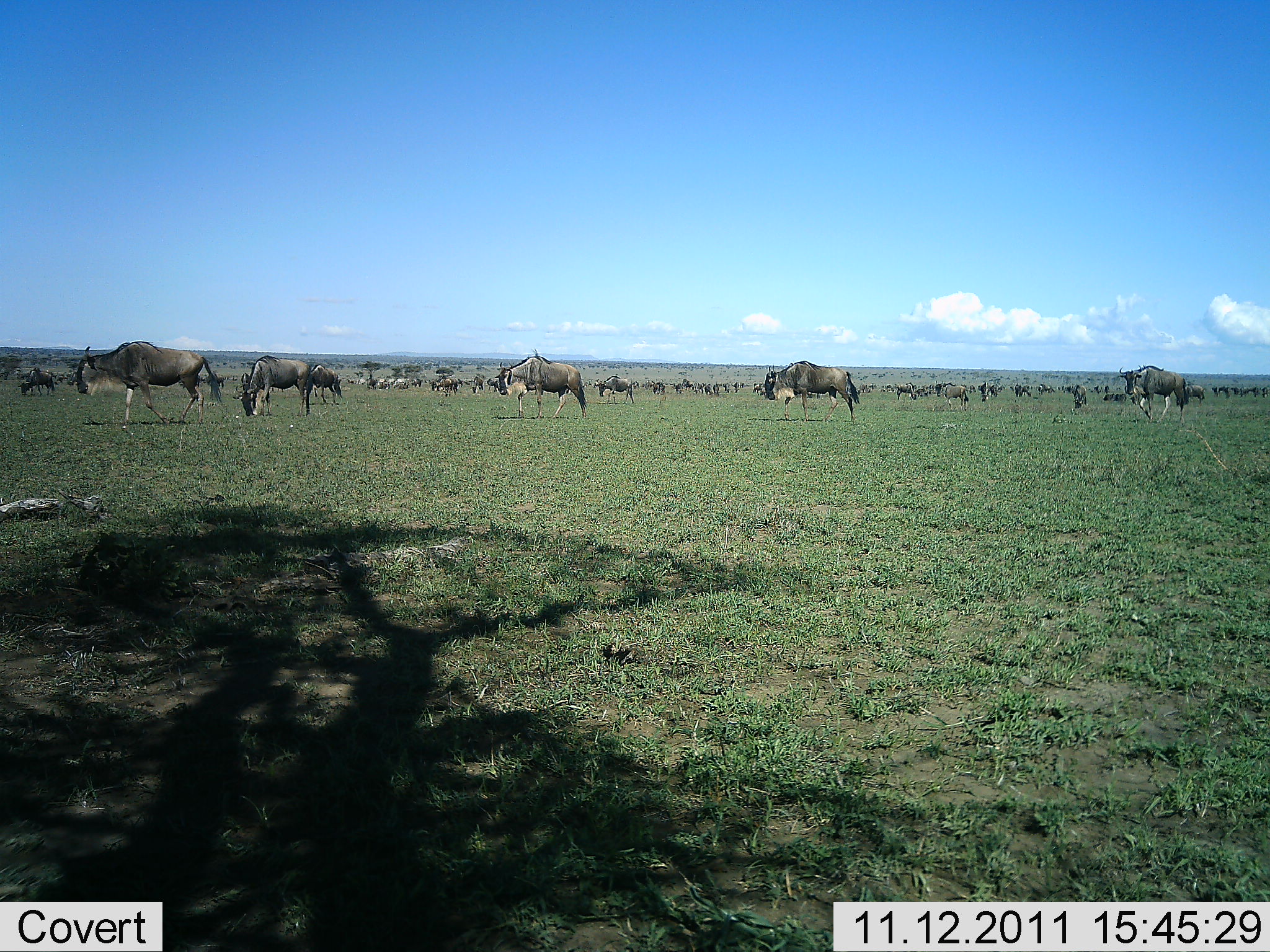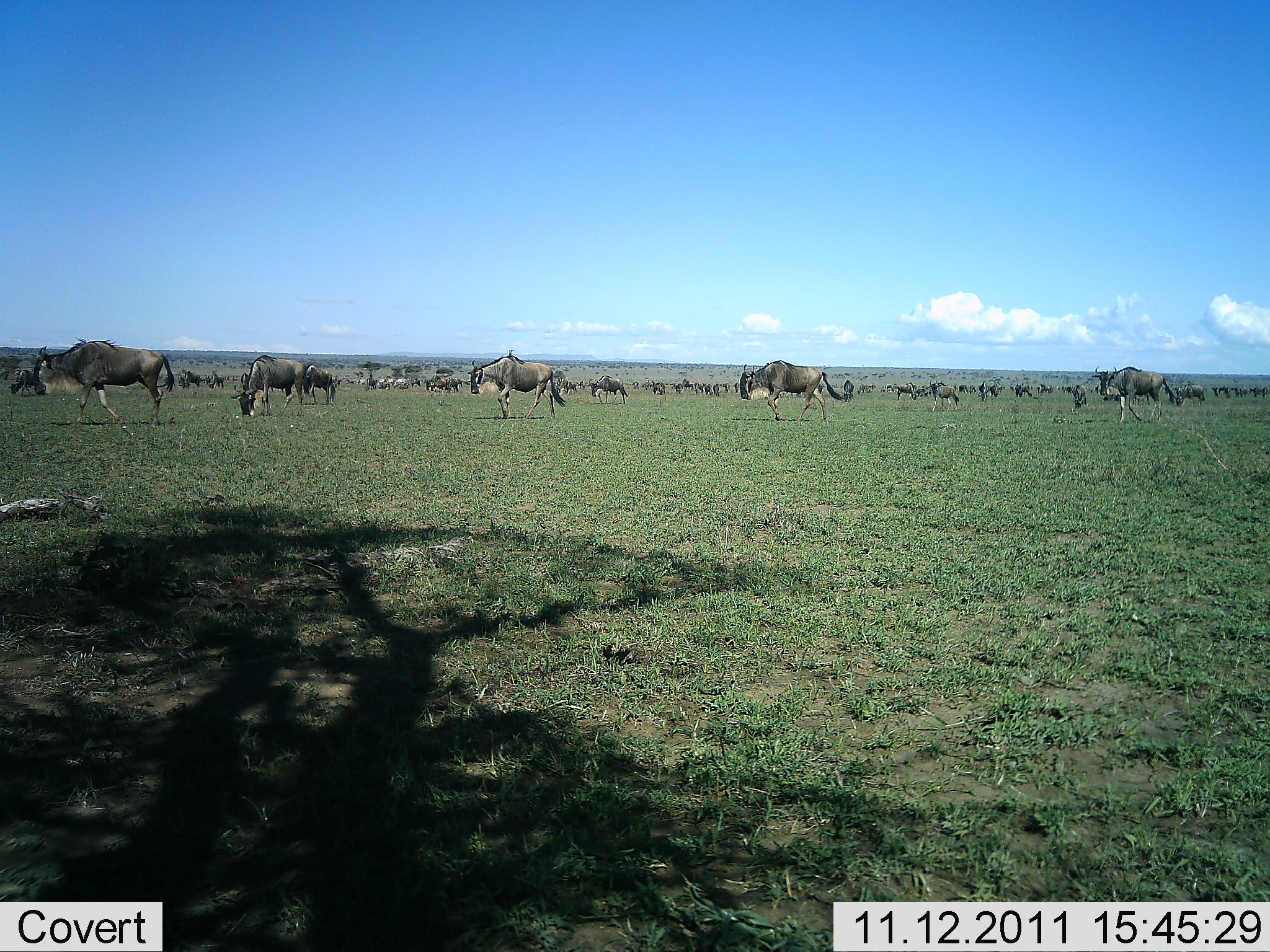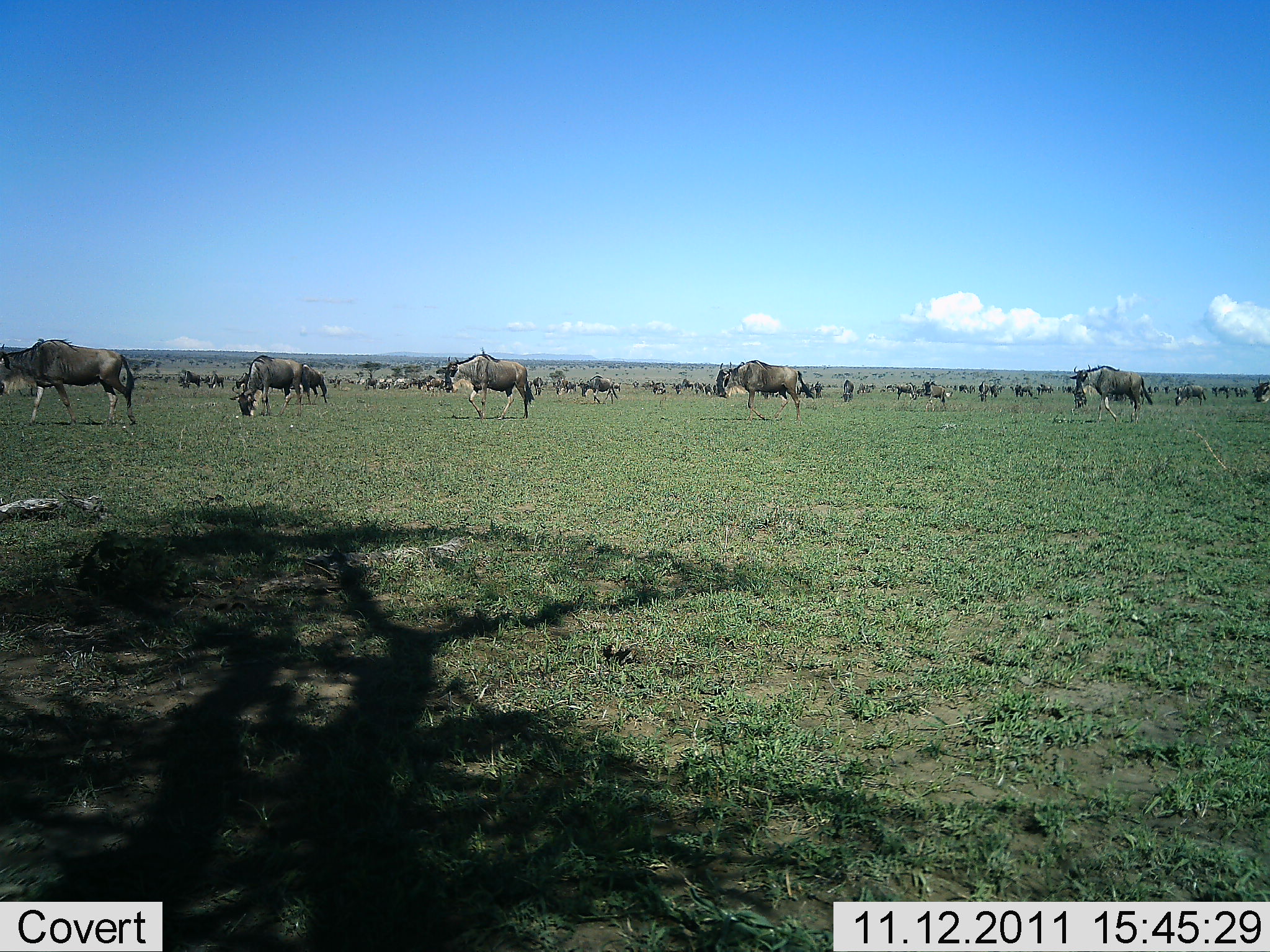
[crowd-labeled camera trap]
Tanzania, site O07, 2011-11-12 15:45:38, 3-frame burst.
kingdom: Animalia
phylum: Chordata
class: Mammalia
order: Artiodactyla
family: Bovidae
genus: Connochaetes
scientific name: Connochaetes taurinus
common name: blue wildebeest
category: wildebeest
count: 51+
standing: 40%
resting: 10%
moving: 90%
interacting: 0%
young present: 0%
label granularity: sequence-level